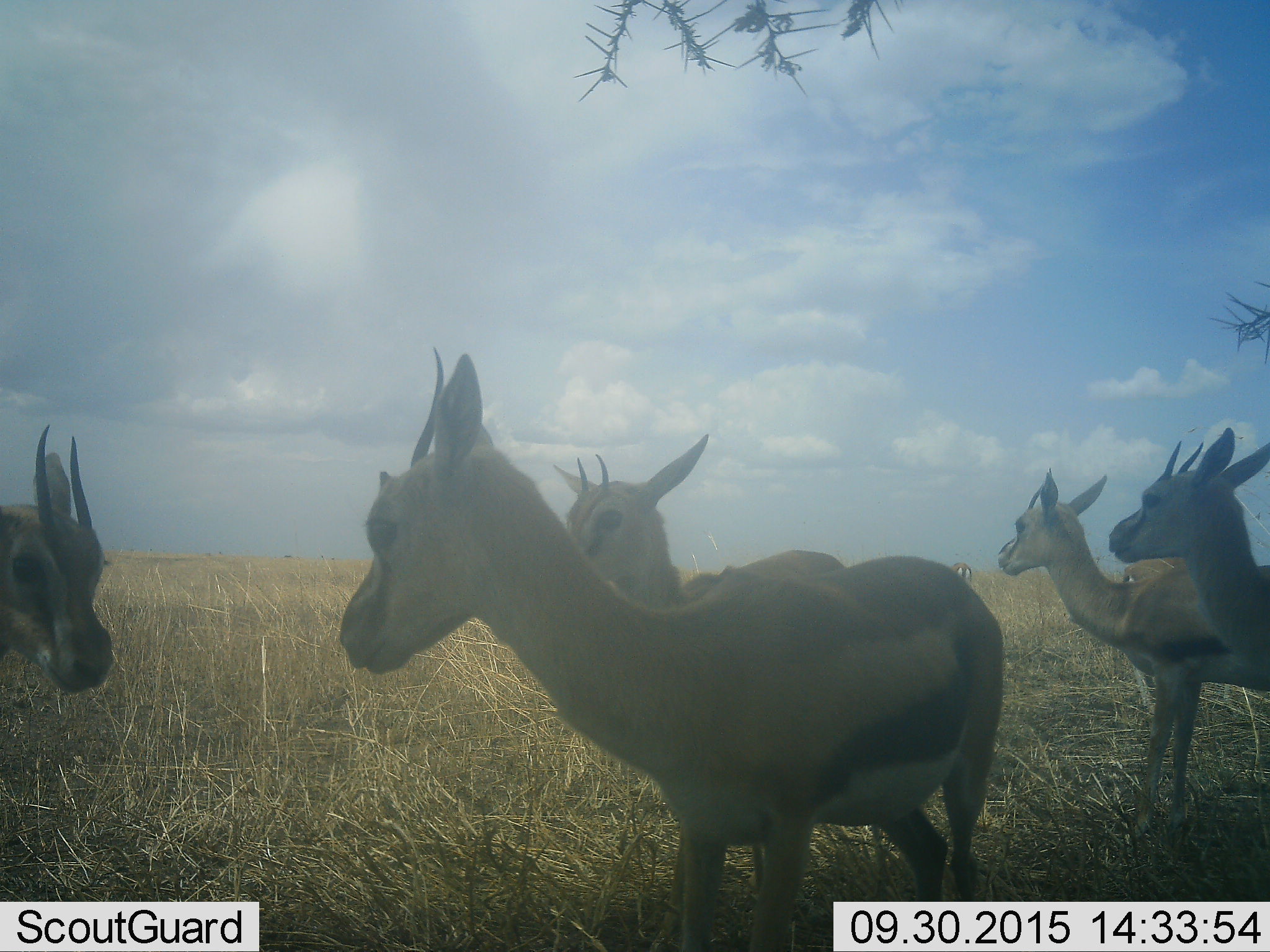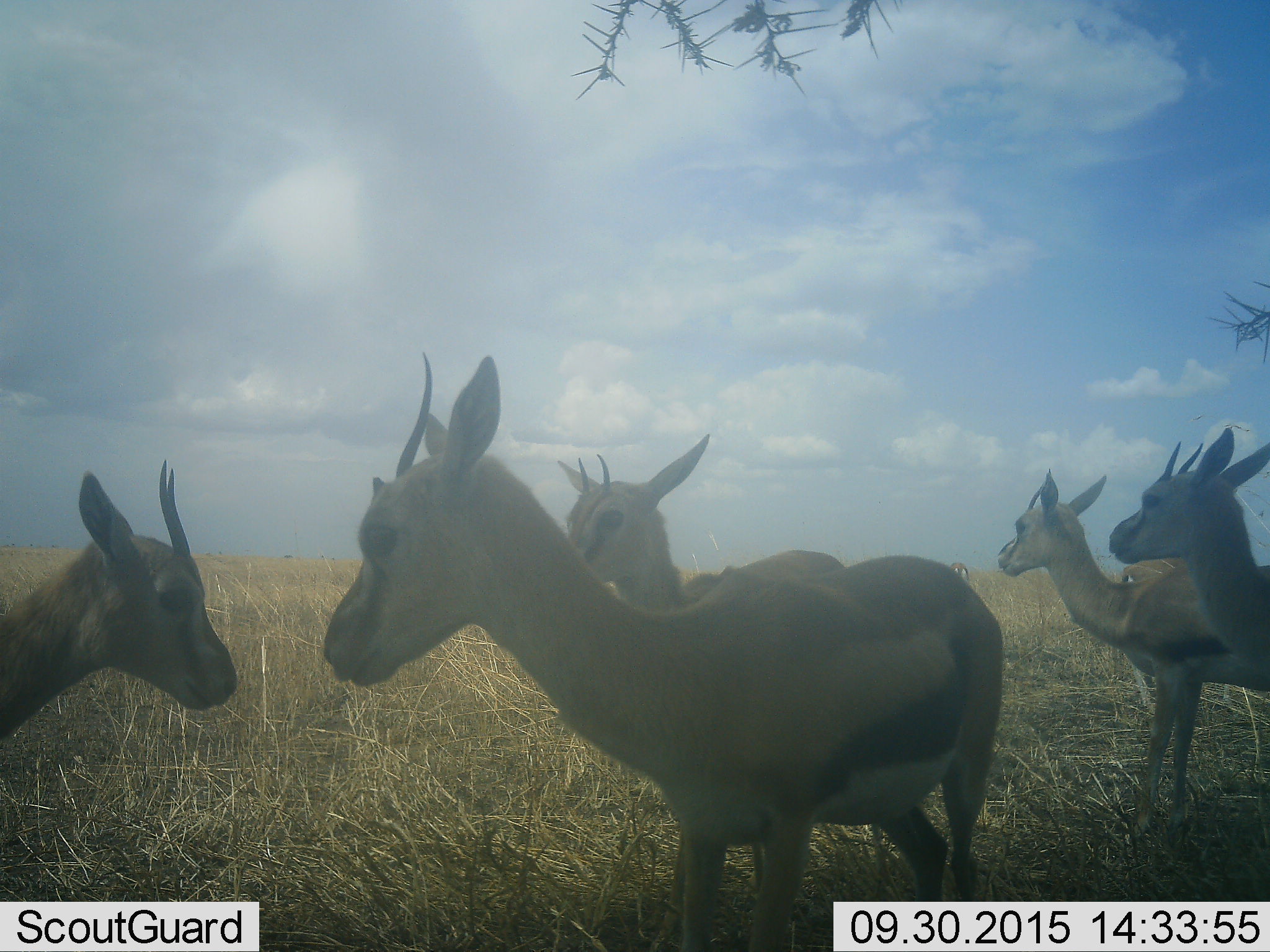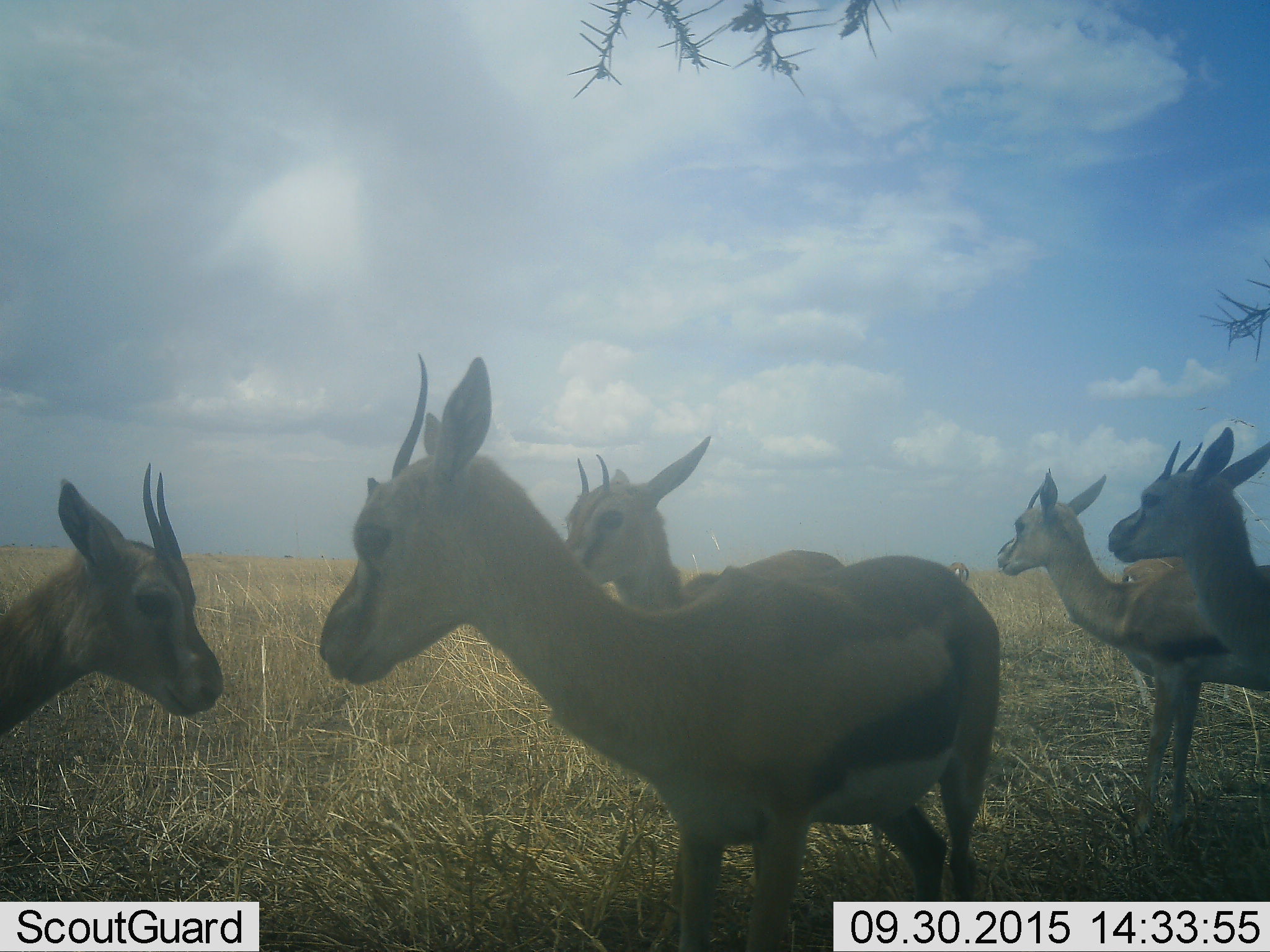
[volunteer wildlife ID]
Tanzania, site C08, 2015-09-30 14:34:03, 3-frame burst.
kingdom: Animalia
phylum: Chordata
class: Mammalia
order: Artiodactyla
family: Bovidae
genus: Eudorcas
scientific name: Eudorcas thomsonii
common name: thomson's gazelle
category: gazellethomsons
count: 6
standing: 93%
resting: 0%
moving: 0%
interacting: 7%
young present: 13%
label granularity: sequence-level